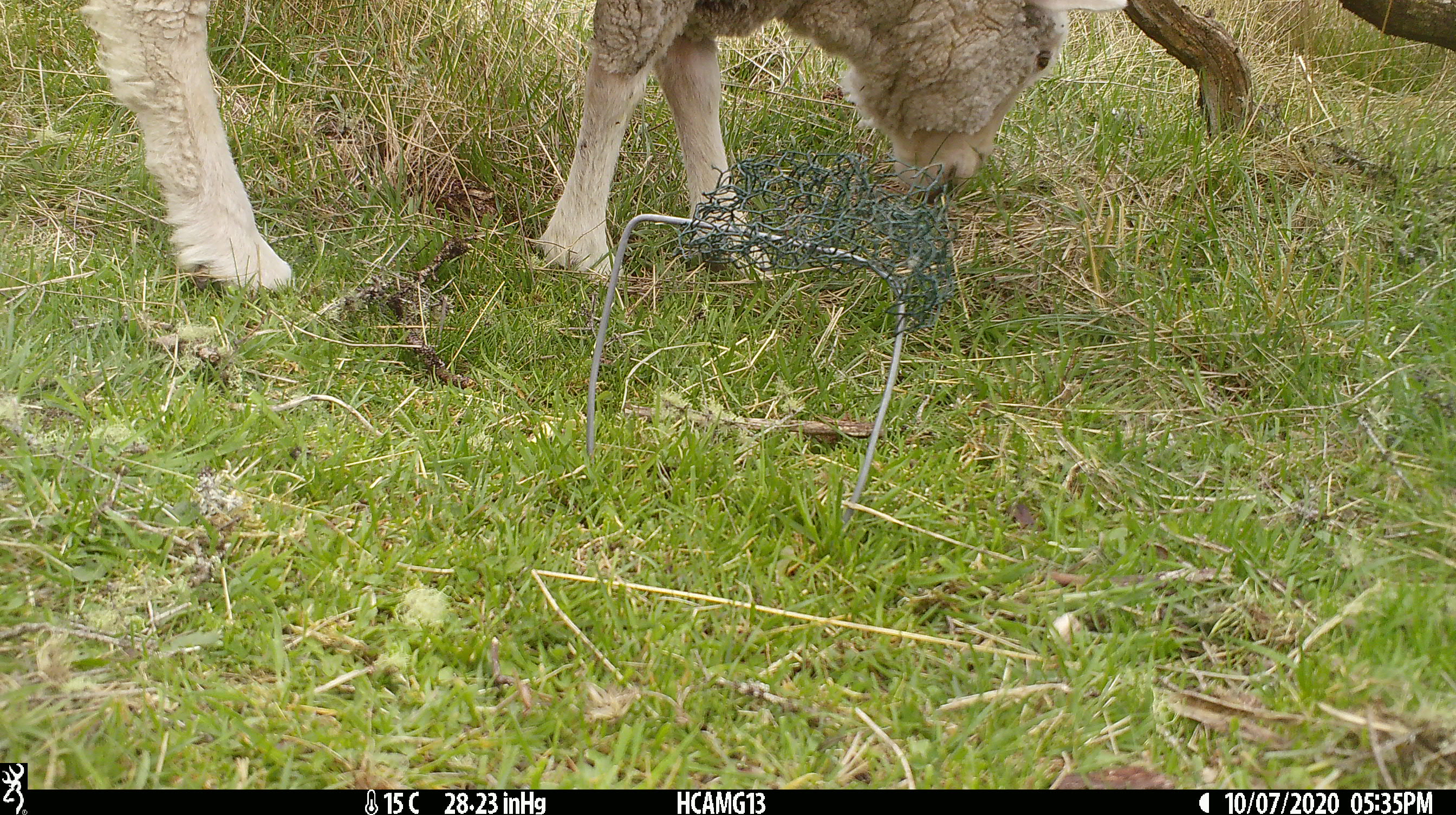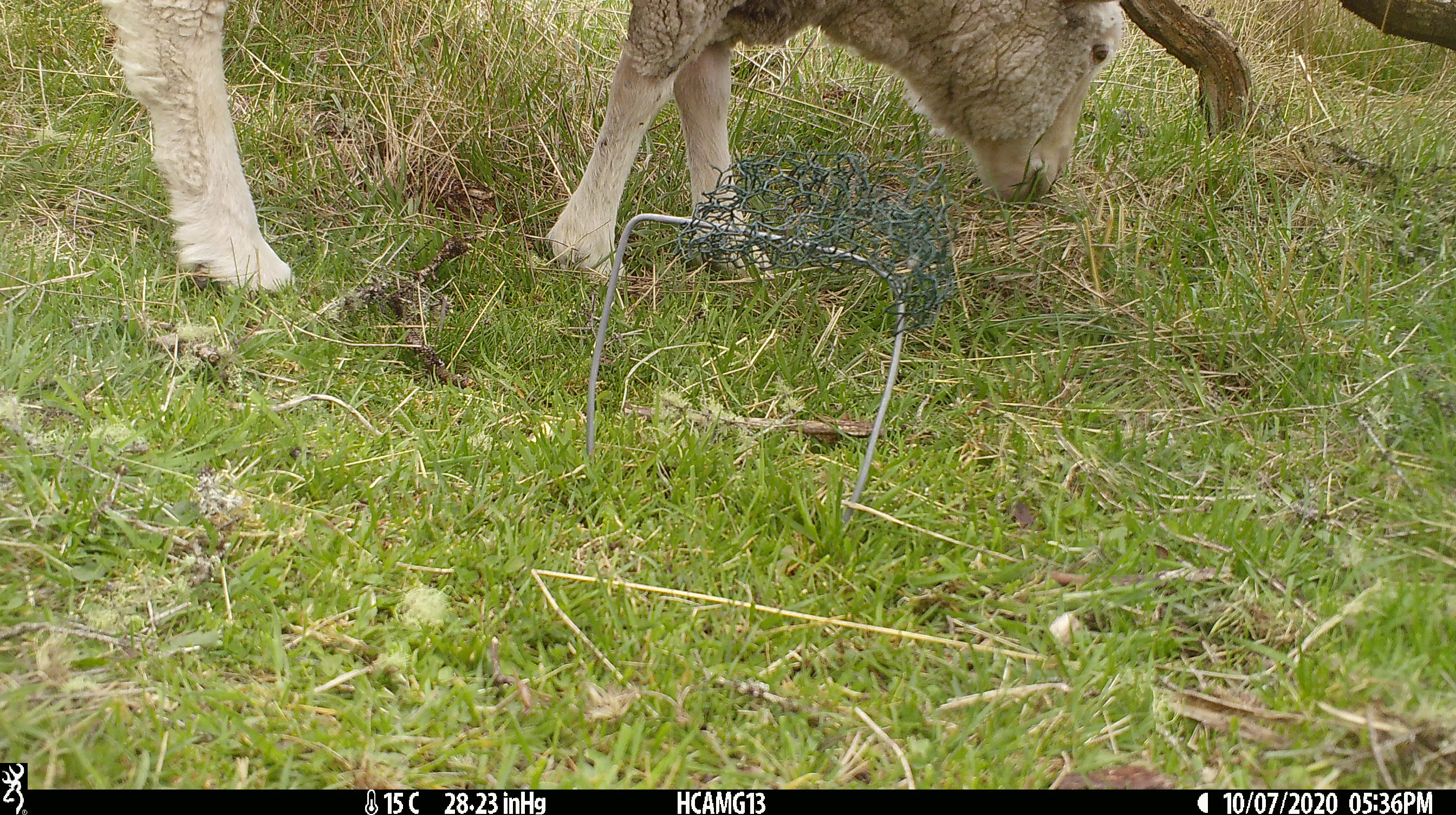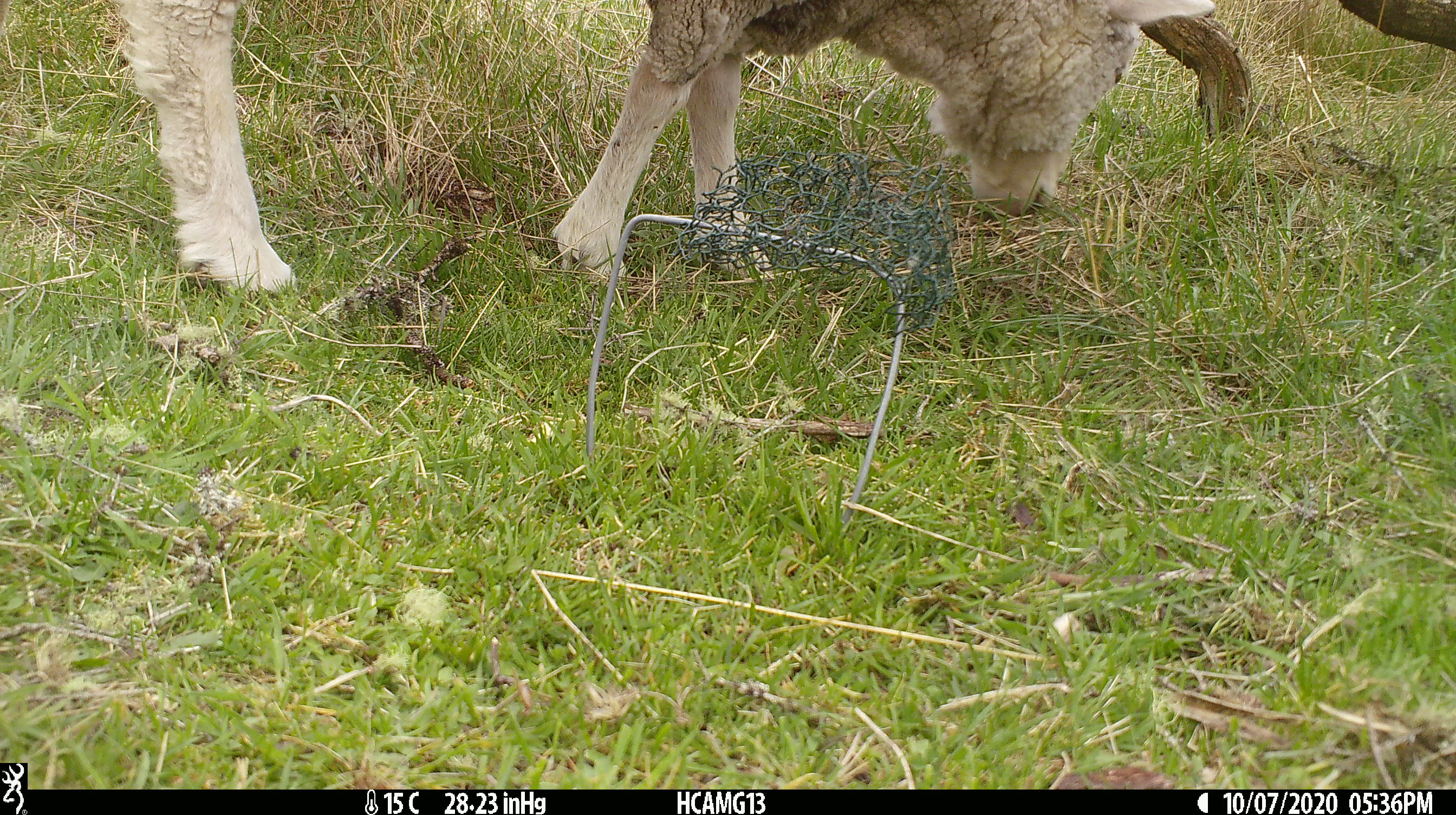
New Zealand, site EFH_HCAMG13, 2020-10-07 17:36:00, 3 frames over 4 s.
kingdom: Animalia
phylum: Chordata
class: Mammalia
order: Artiodactyla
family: Bovidae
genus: Ovis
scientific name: Ovis aries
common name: domestic sheep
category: sheep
Sheep (domestic sheep) (Ovis aries).